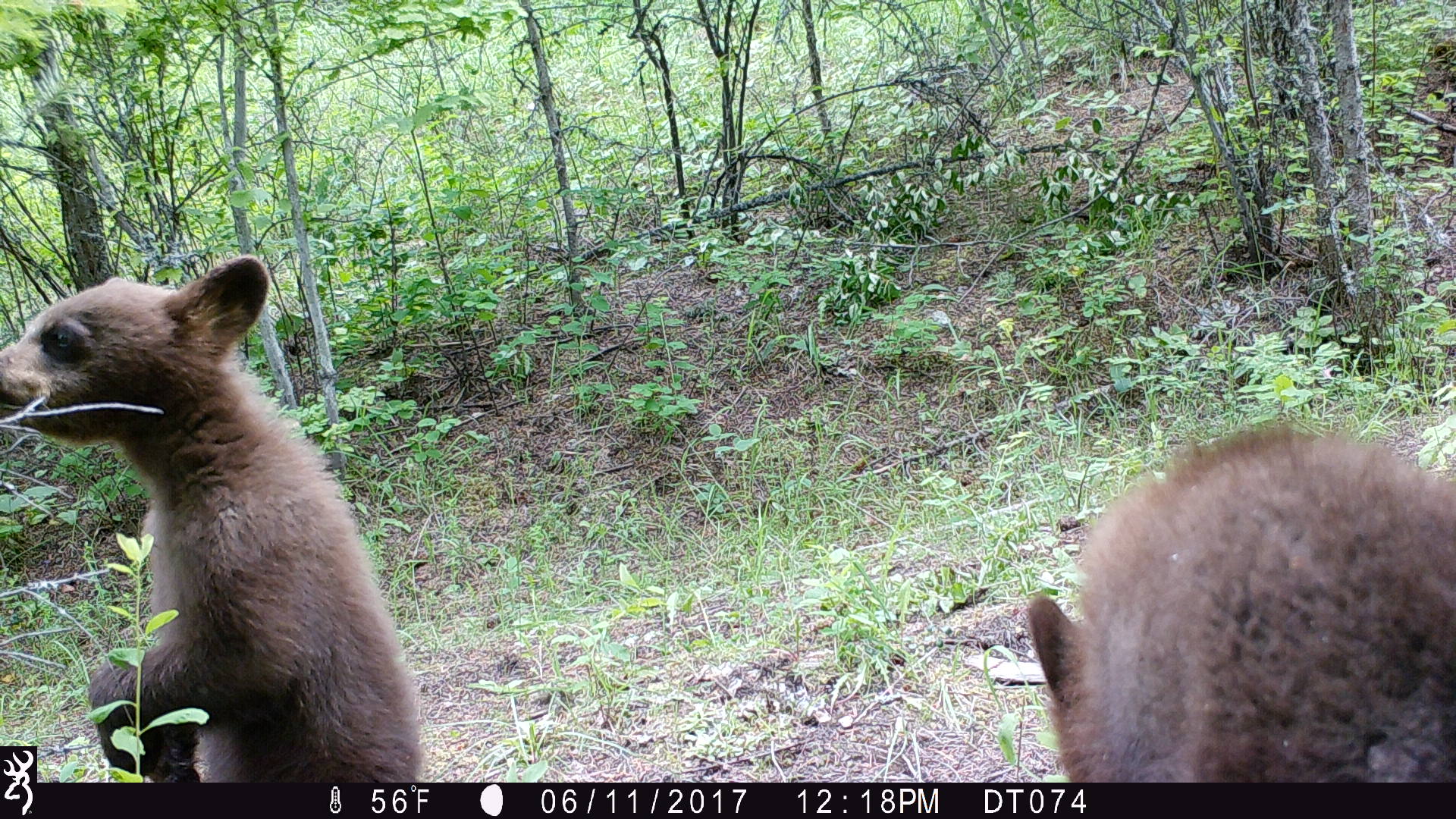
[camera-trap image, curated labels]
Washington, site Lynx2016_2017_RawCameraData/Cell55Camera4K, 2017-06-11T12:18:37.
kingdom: Animalia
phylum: Chordata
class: Mammalia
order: Carnivora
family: Ursidae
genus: Ursus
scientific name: Ursus americanus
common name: american black bear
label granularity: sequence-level